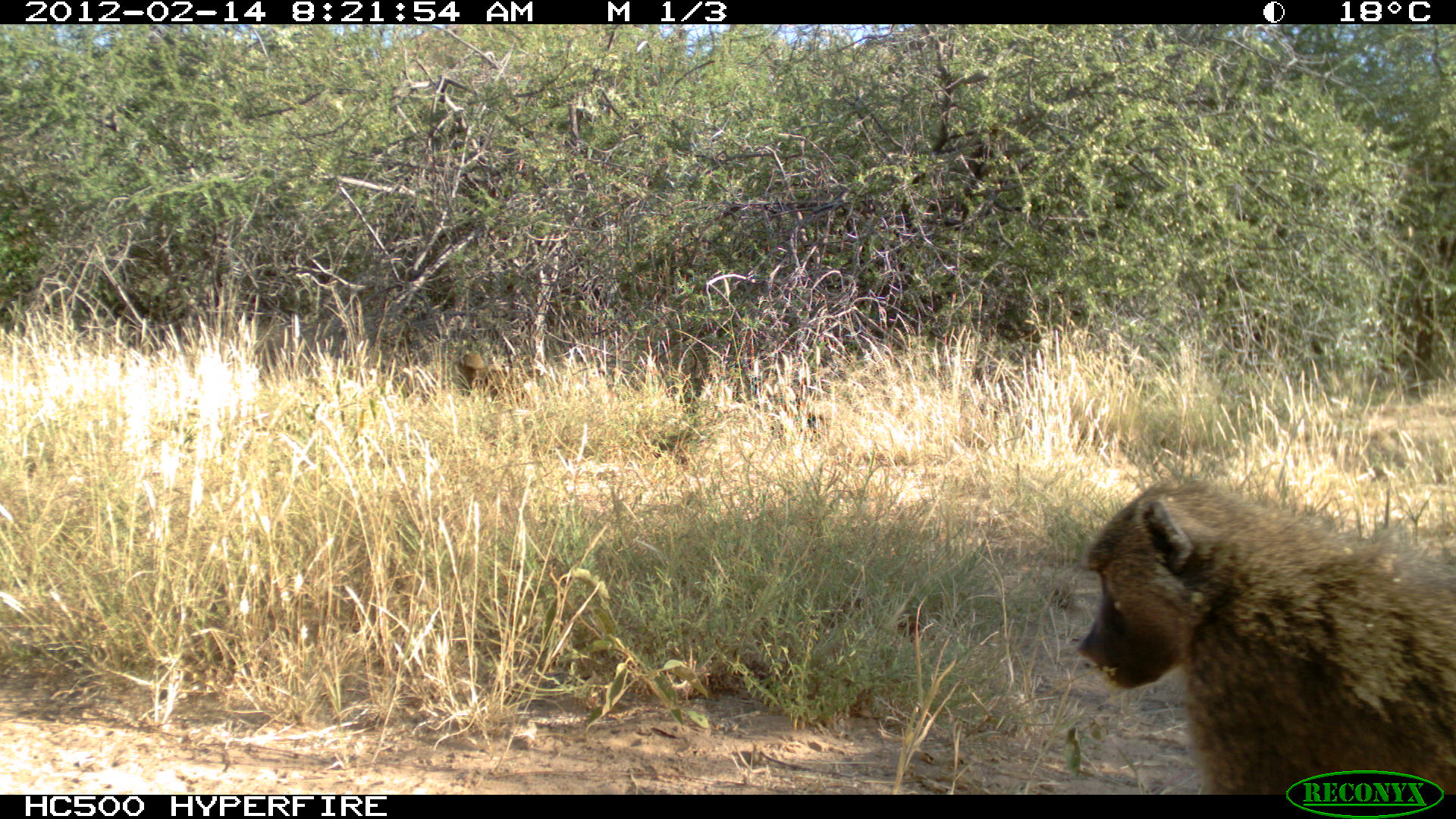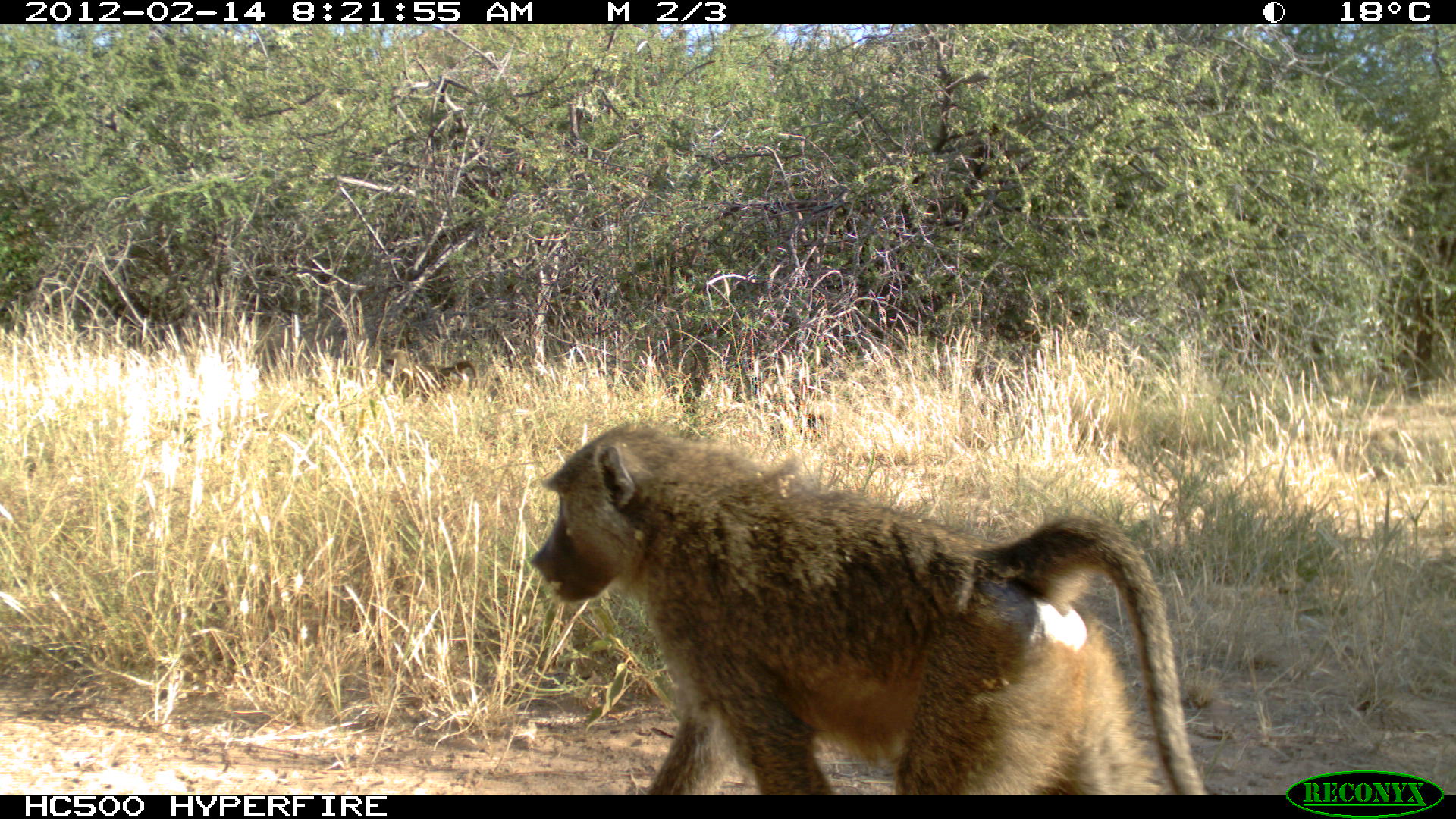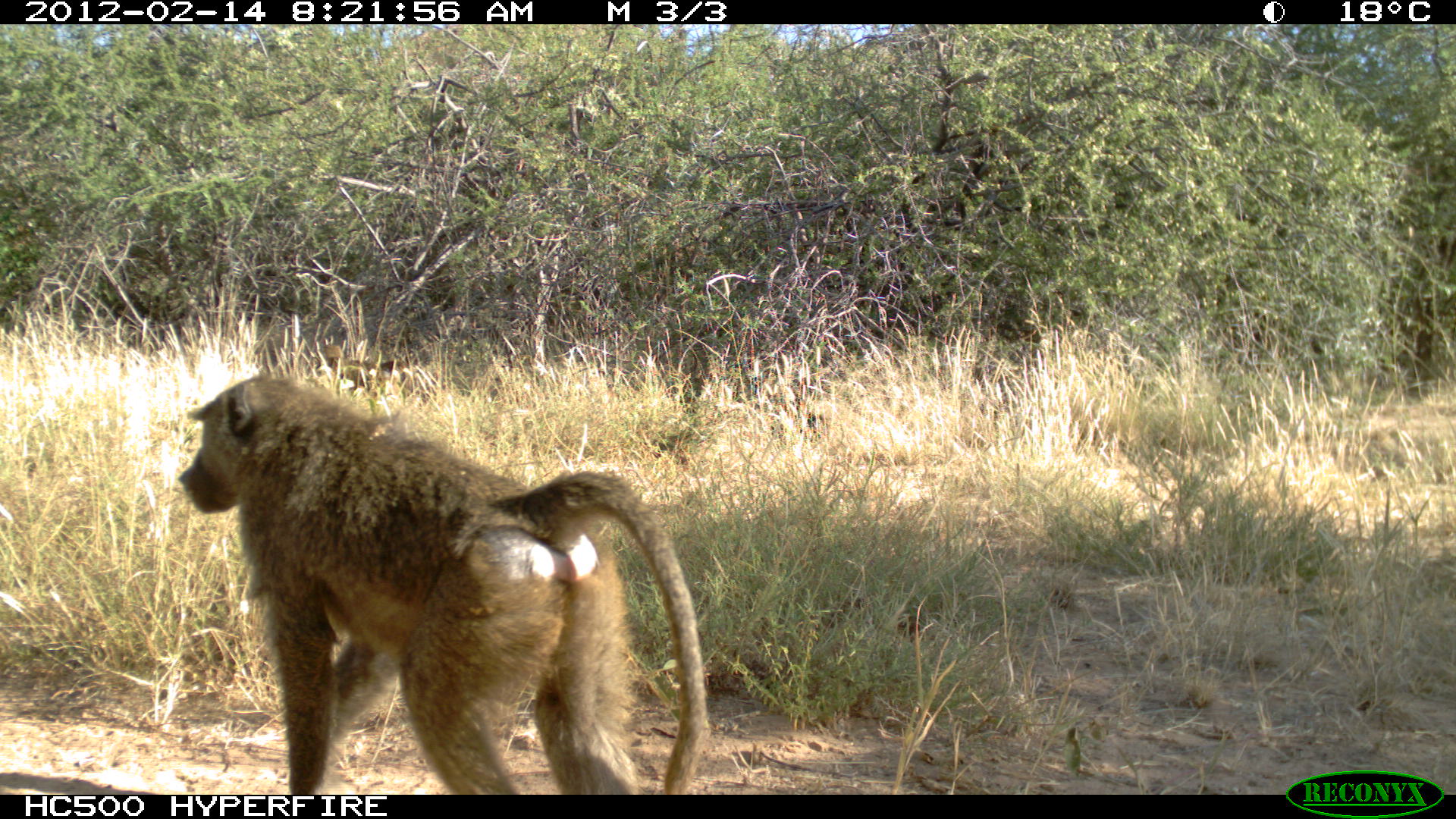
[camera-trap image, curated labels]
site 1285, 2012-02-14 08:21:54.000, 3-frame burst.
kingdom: Animalia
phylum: Chordata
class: Mammalia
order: Primates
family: Cercopithecidae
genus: Papio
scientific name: Papio anubis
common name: olive baboon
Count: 3.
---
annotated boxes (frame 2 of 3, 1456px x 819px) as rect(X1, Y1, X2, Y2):
papio anubis: rect(528, 420, 1206, 795); rect(382, 348, 478, 404)